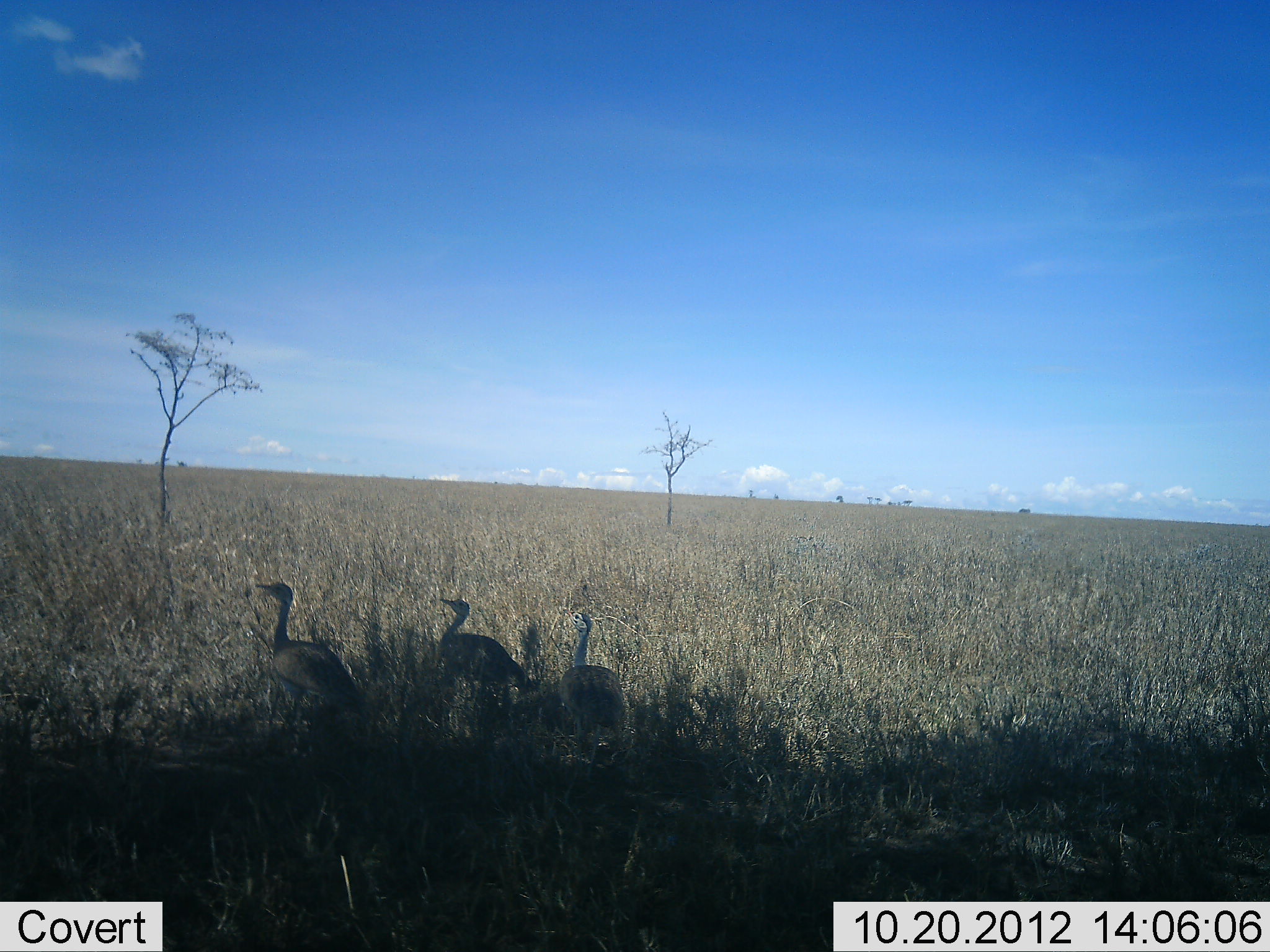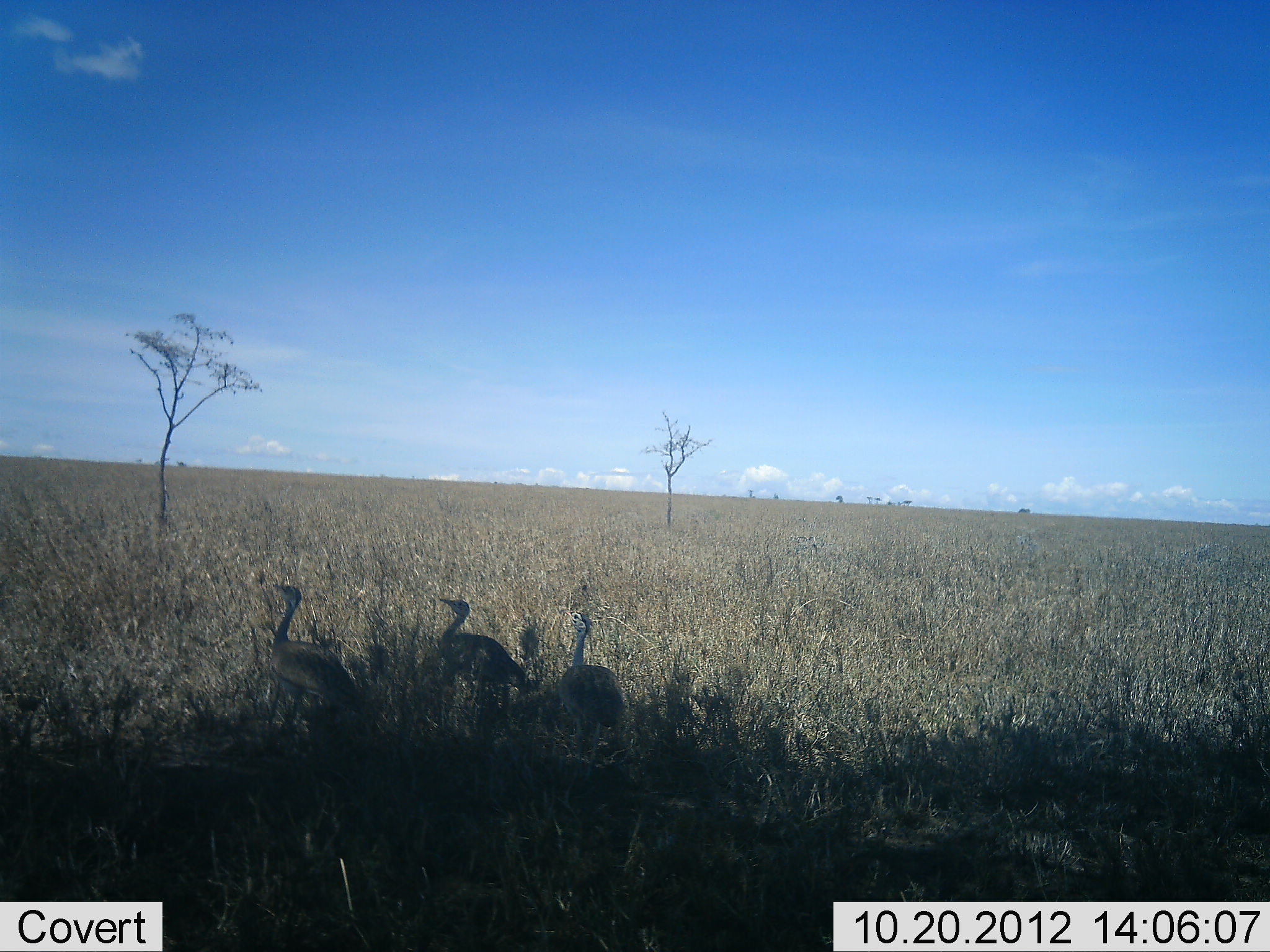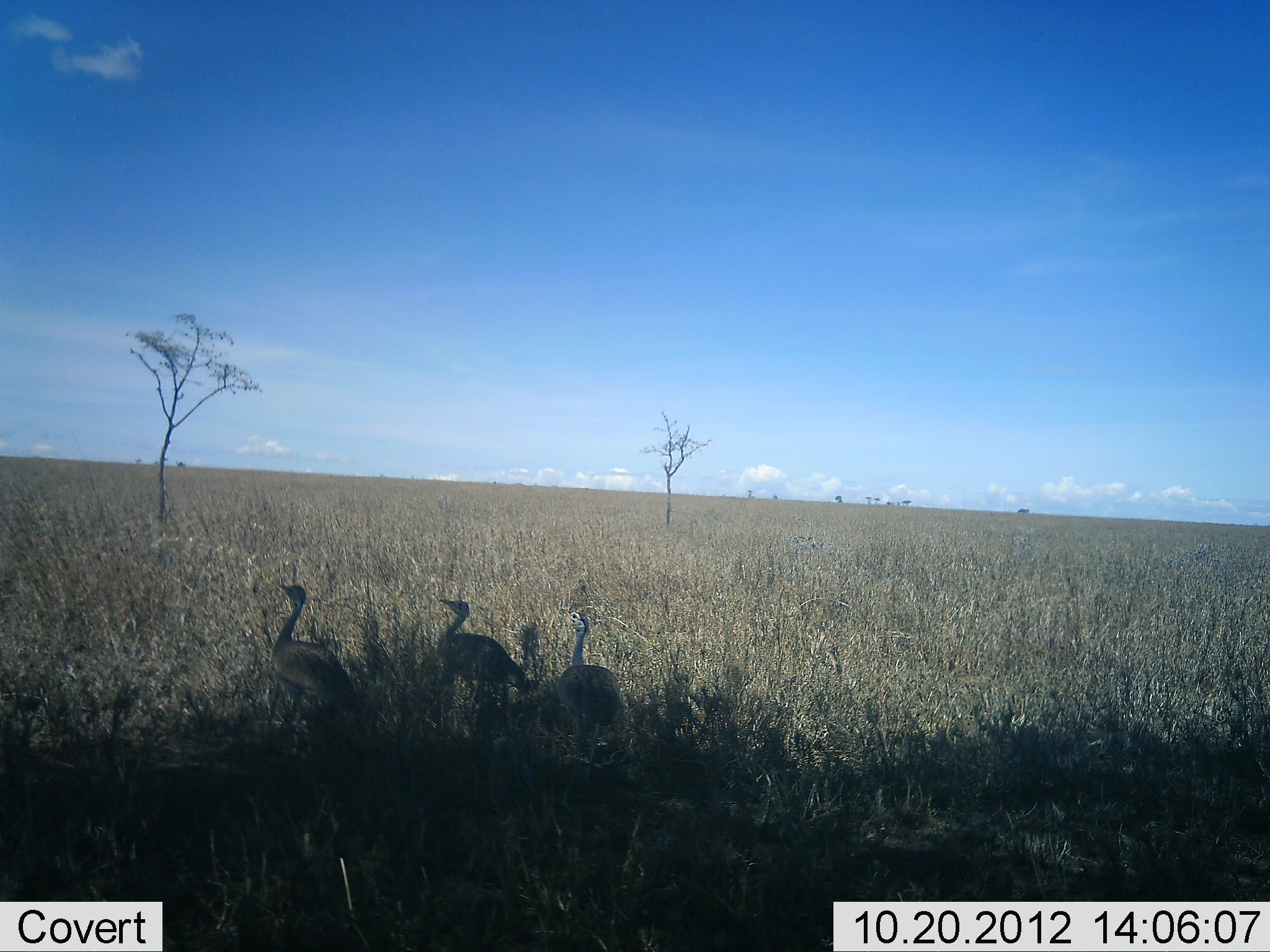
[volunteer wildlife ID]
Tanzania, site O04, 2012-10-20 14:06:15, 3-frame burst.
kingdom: Animalia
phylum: Chordata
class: Aves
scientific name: Aves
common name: bird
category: otherbird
Otherbird (bird) (Aves), count 3. Behavior (volunteer vote fractions): standing 100%, resting 11%, moving 0%, interacting 0%. Young present (vote fraction): 0%. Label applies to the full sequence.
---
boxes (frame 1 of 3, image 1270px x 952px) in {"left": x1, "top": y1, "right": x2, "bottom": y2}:
animal: {"left": 253, "top": 581, "right": 364, "bottom": 736}; {"left": 558, "top": 605, "right": 627, "bottom": 778}; {"left": 432, "top": 596, "right": 529, "bottom": 706}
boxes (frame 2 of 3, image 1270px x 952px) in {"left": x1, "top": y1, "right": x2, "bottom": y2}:
animal: {"left": 264, "top": 581, "right": 358, "bottom": 736}; {"left": 554, "top": 604, "right": 625, "bottom": 777}; {"left": 434, "top": 594, "right": 529, "bottom": 705}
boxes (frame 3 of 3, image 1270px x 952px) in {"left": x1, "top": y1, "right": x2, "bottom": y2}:
animal: {"left": 266, "top": 582, "right": 361, "bottom": 731}; {"left": 433, "top": 595, "right": 537, "bottom": 715}; {"left": 552, "top": 604, "right": 622, "bottom": 765}